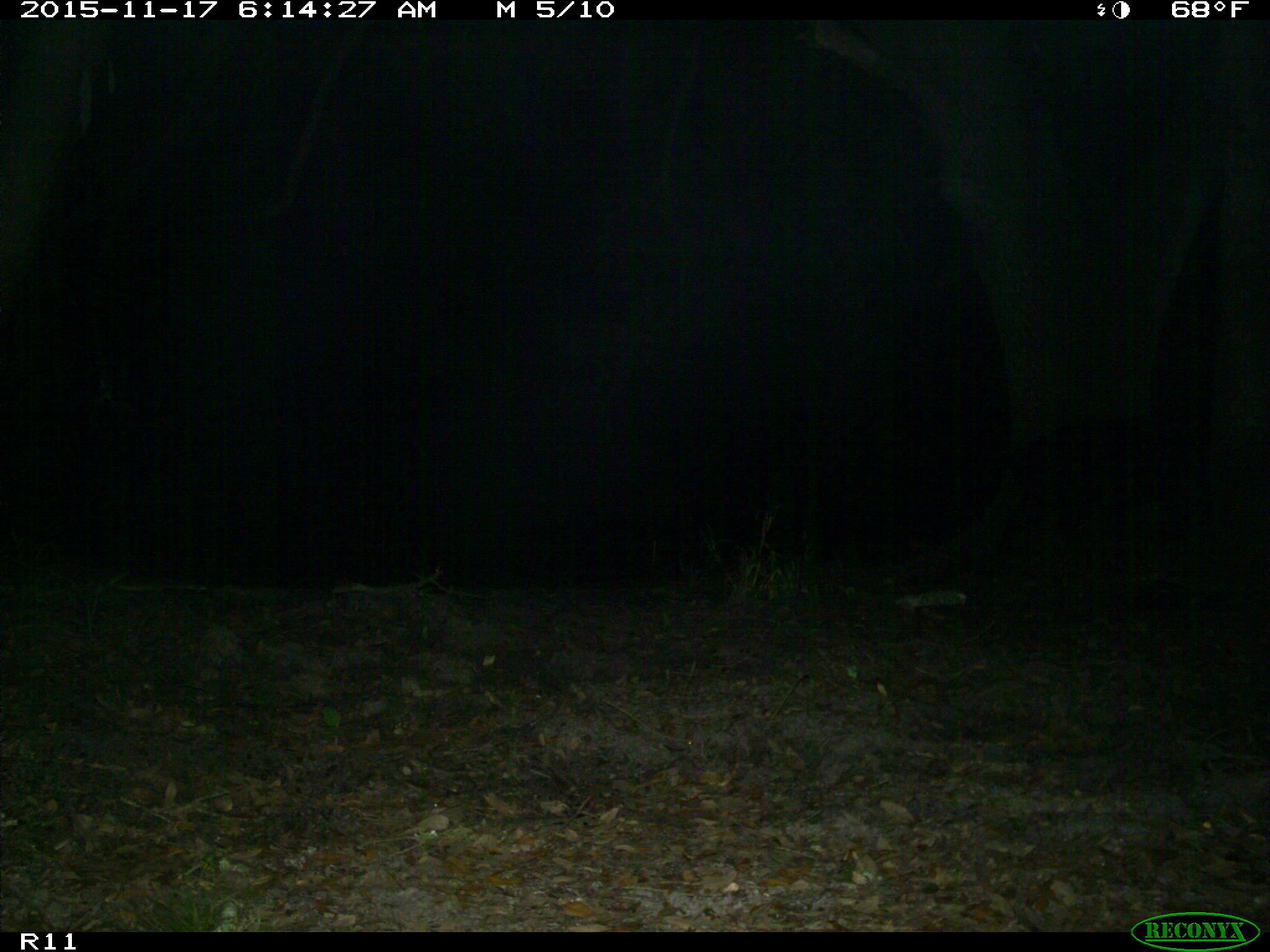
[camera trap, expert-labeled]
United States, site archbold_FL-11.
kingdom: Animalia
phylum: Chordata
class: Mammalia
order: Artiodactyla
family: Suidae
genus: Sus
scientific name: Sus scrofa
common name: wild boar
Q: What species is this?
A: Sus scrofa (wild boar).